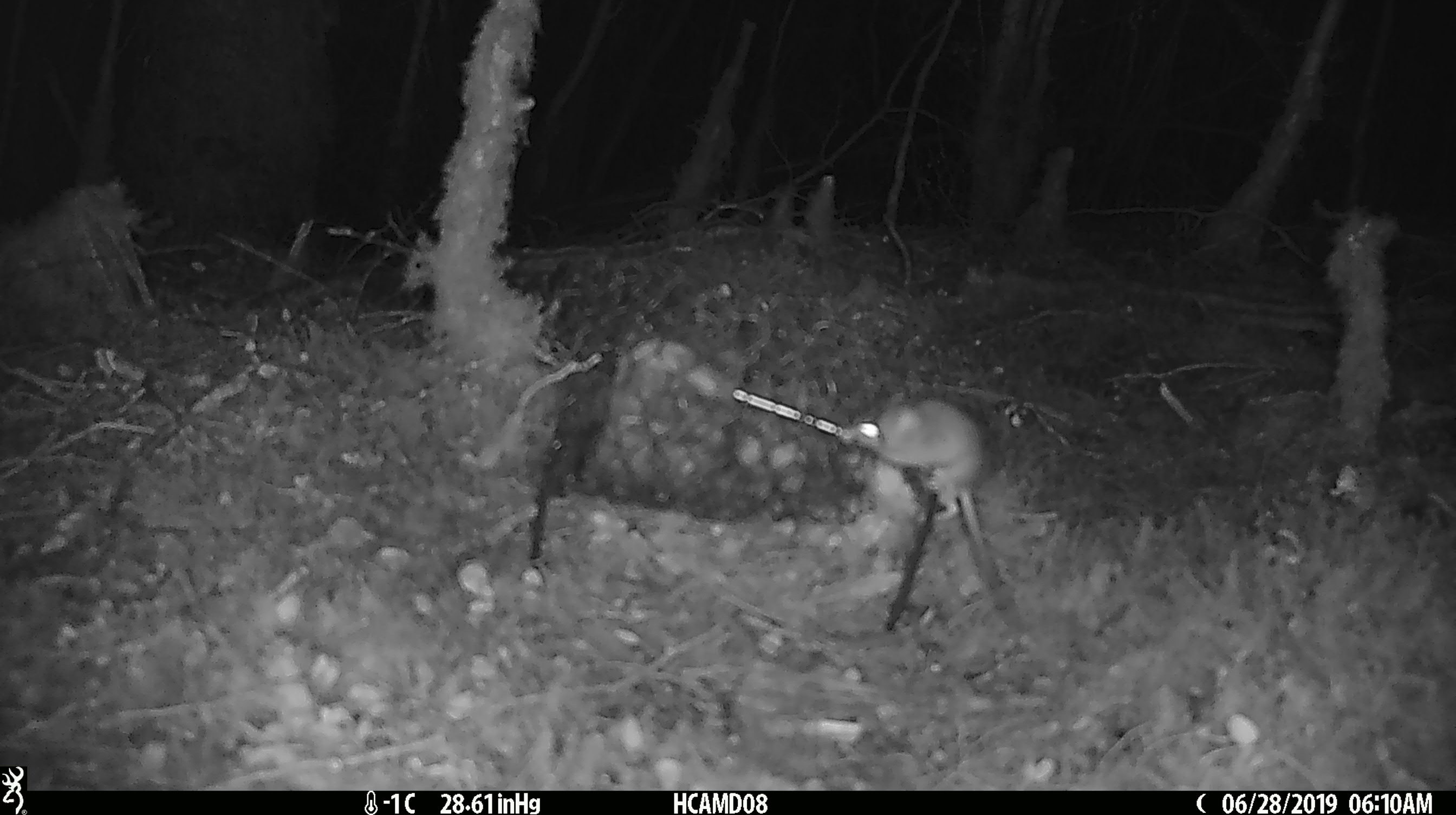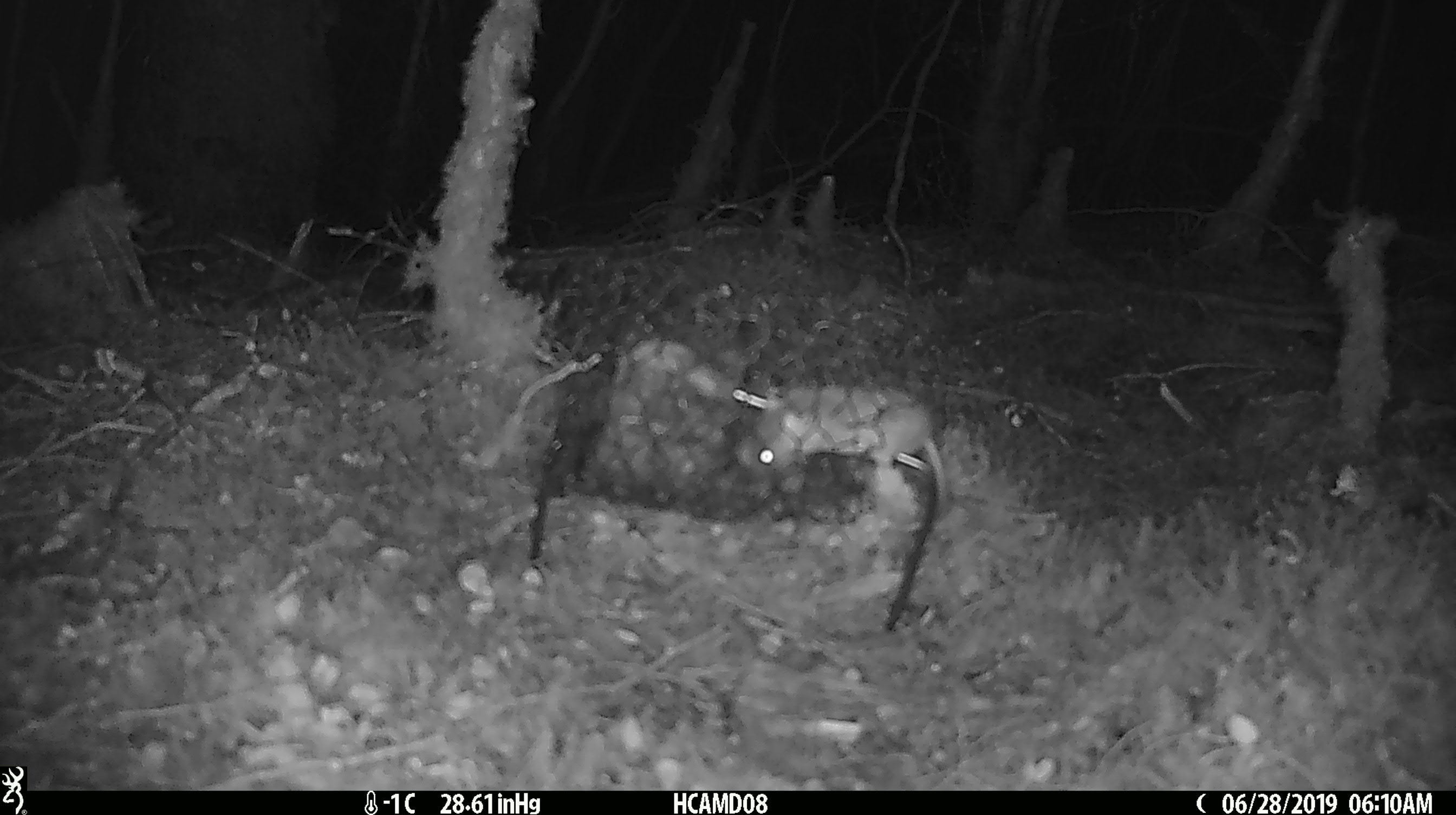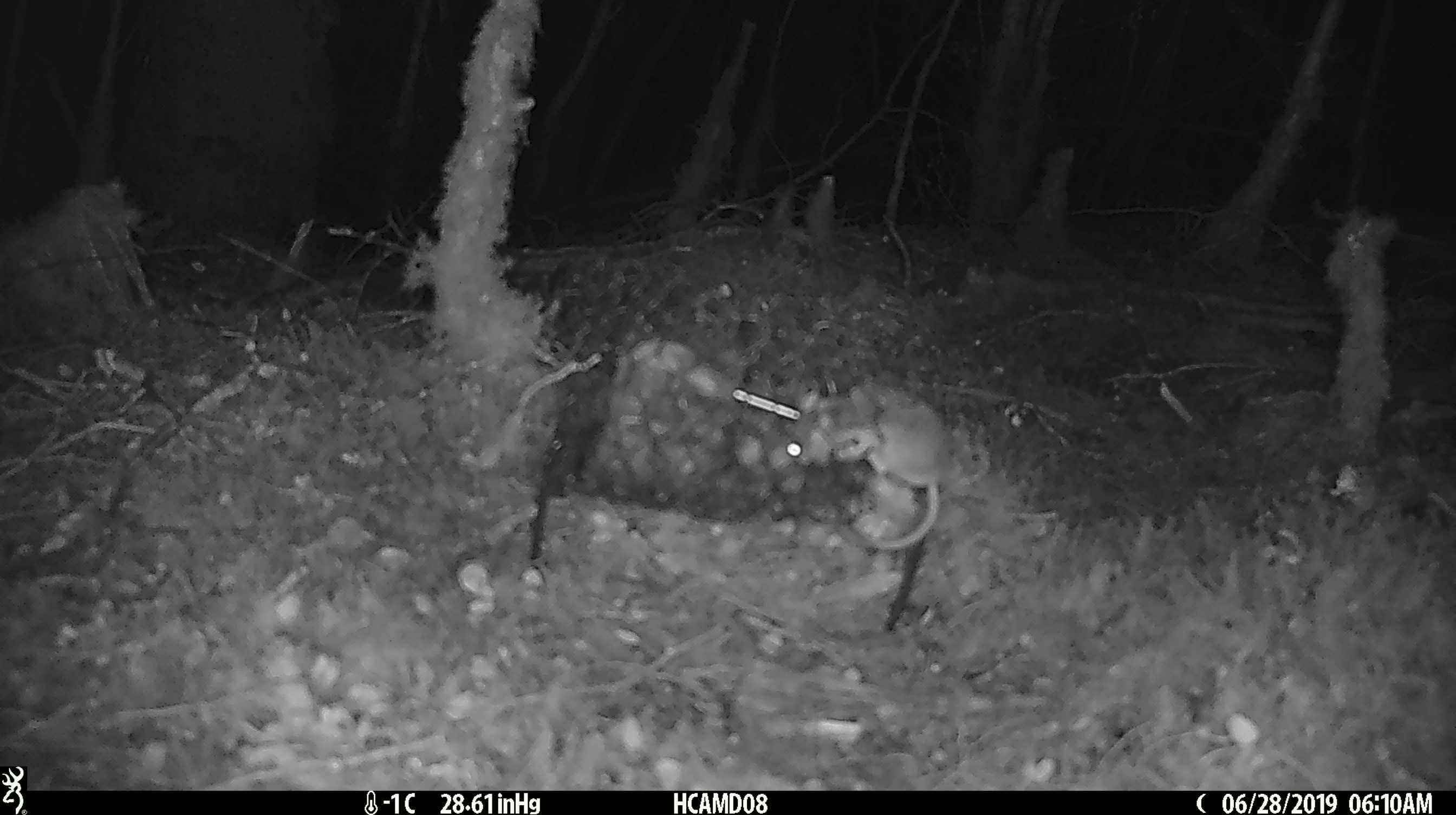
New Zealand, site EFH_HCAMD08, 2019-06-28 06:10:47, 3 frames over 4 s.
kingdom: Animalia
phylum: Chordata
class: Mammalia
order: Rodentia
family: Muridae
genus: Mus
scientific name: Mus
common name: mouse